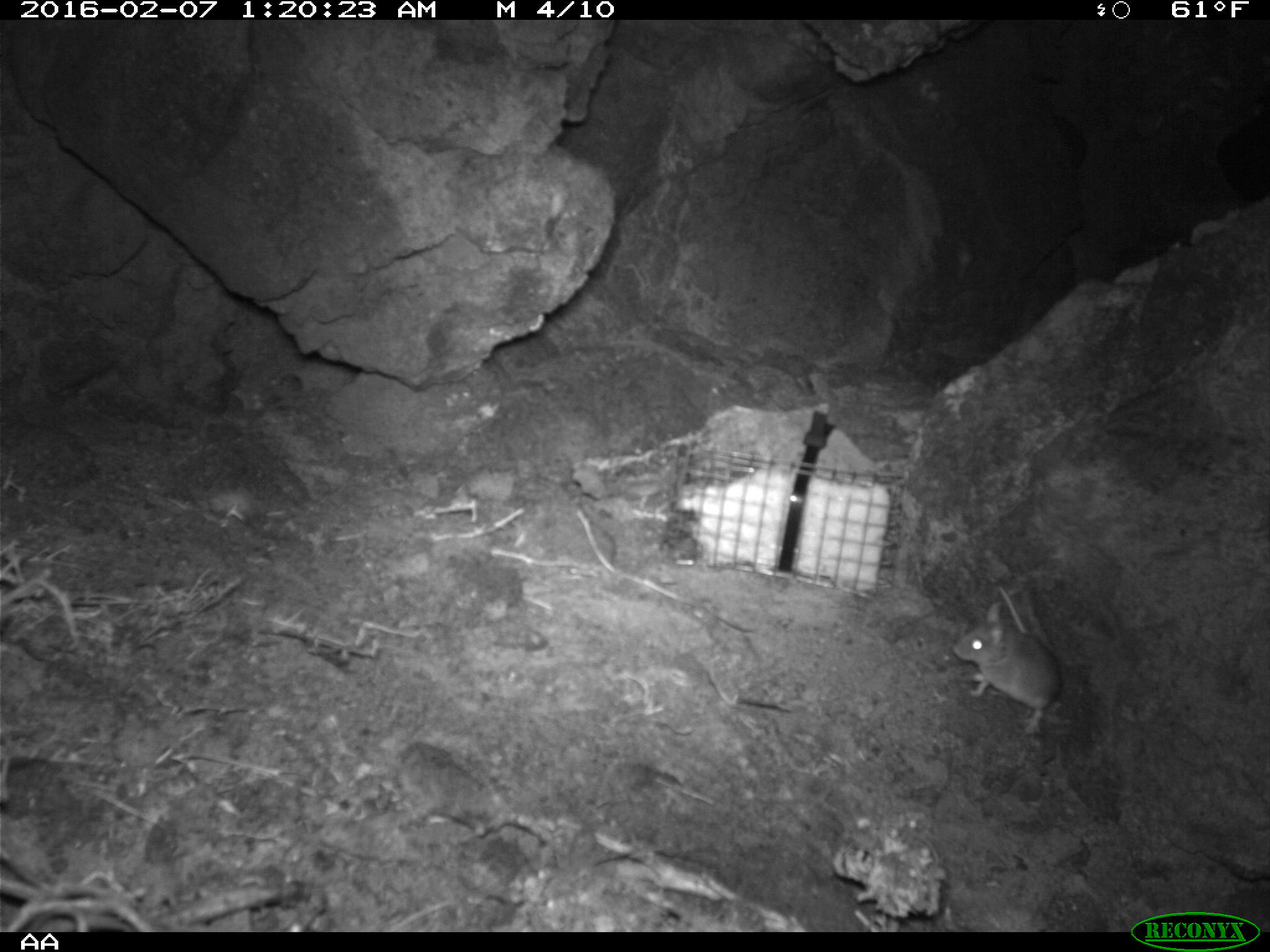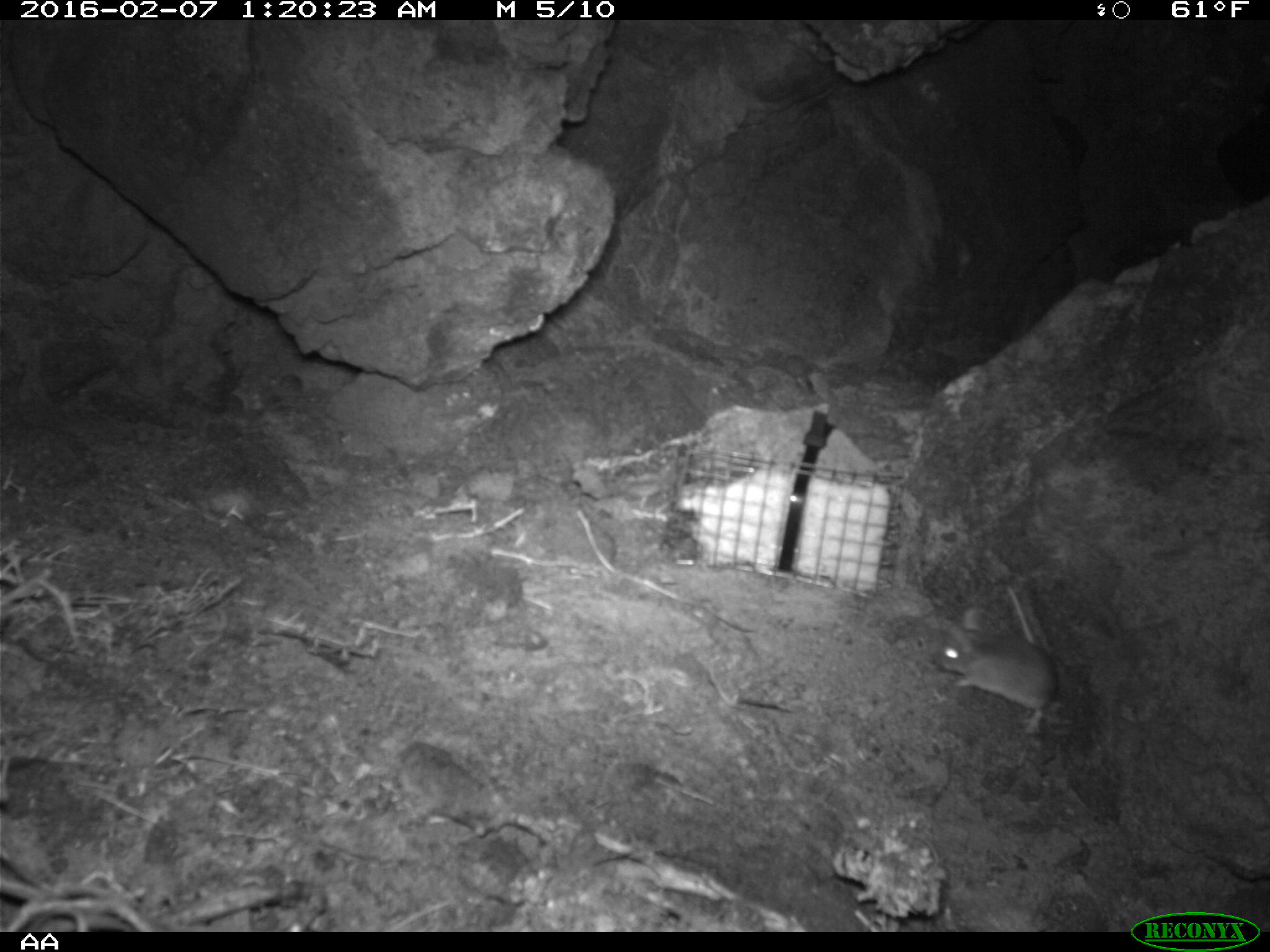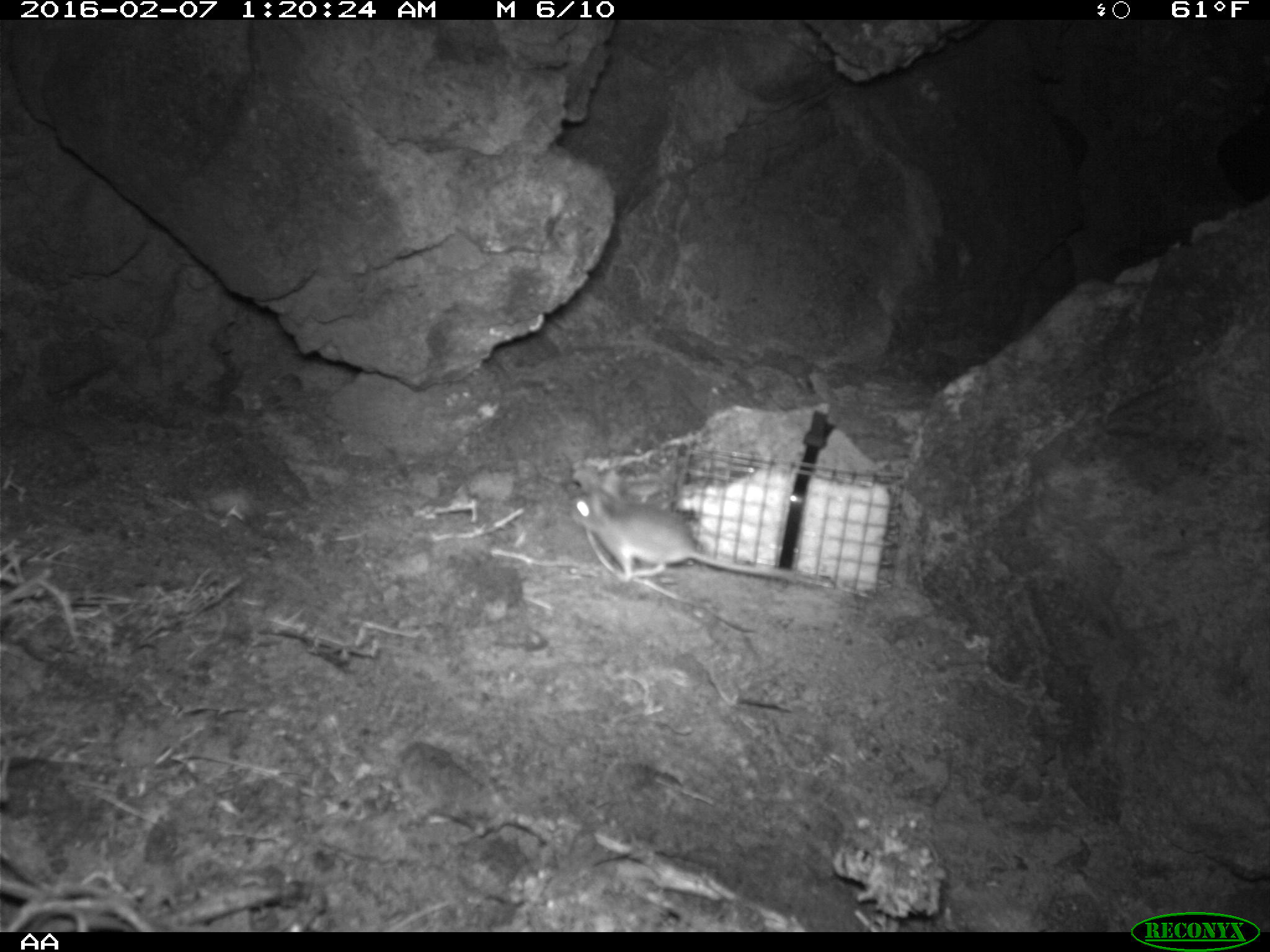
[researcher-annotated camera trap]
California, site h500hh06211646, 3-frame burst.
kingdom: Animalia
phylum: Chordata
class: Mammalia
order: Rodentia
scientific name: Rodentia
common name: rodent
Rodent (Rodentia).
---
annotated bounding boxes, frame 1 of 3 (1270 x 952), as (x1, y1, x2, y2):
rodent: (953, 588, 1060, 734)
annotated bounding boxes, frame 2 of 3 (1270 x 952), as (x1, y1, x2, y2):
rodent: (930, 583, 1056, 733)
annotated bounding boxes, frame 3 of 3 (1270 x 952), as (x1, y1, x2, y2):
rodent: (568, 468, 798, 583)